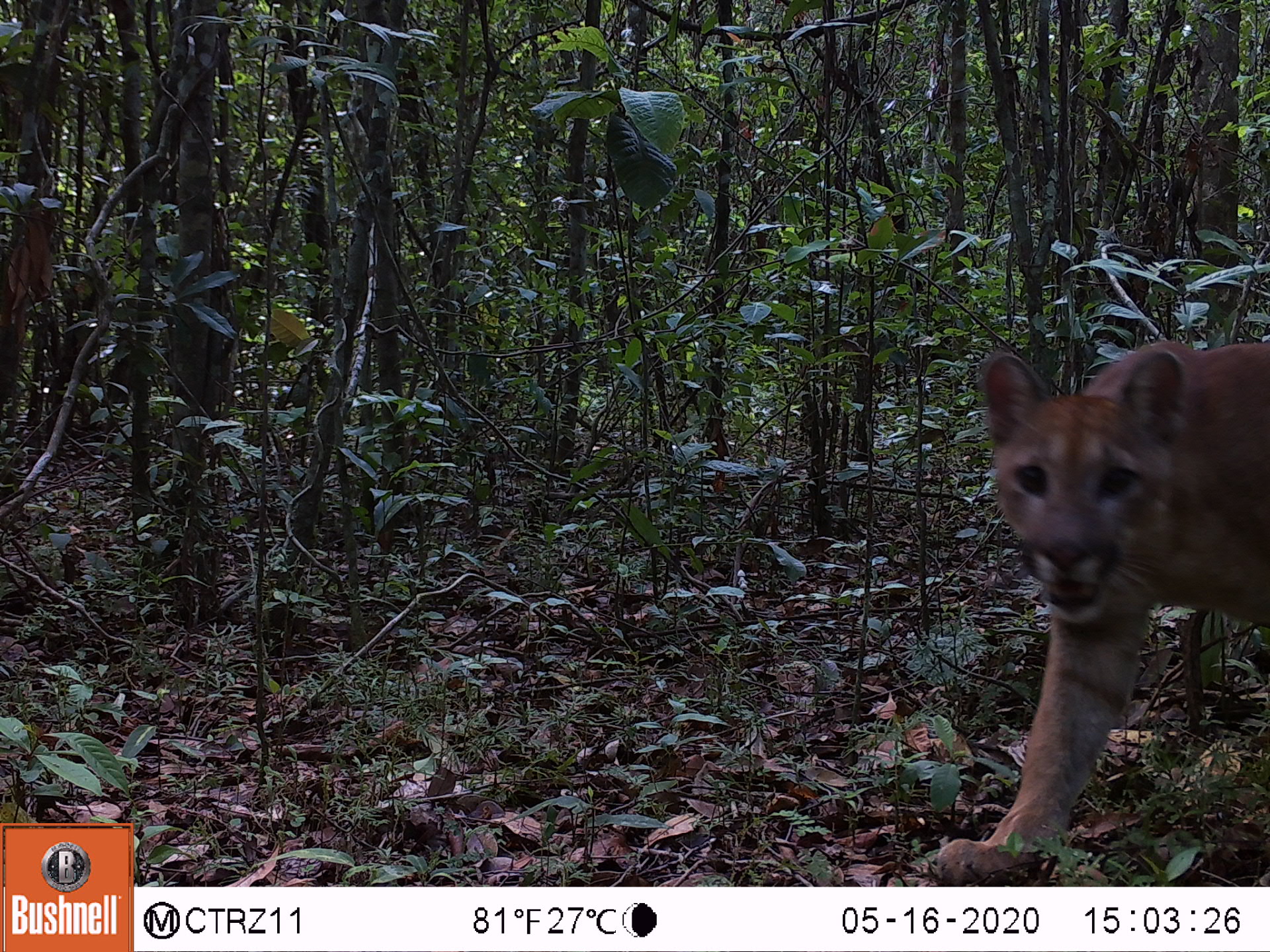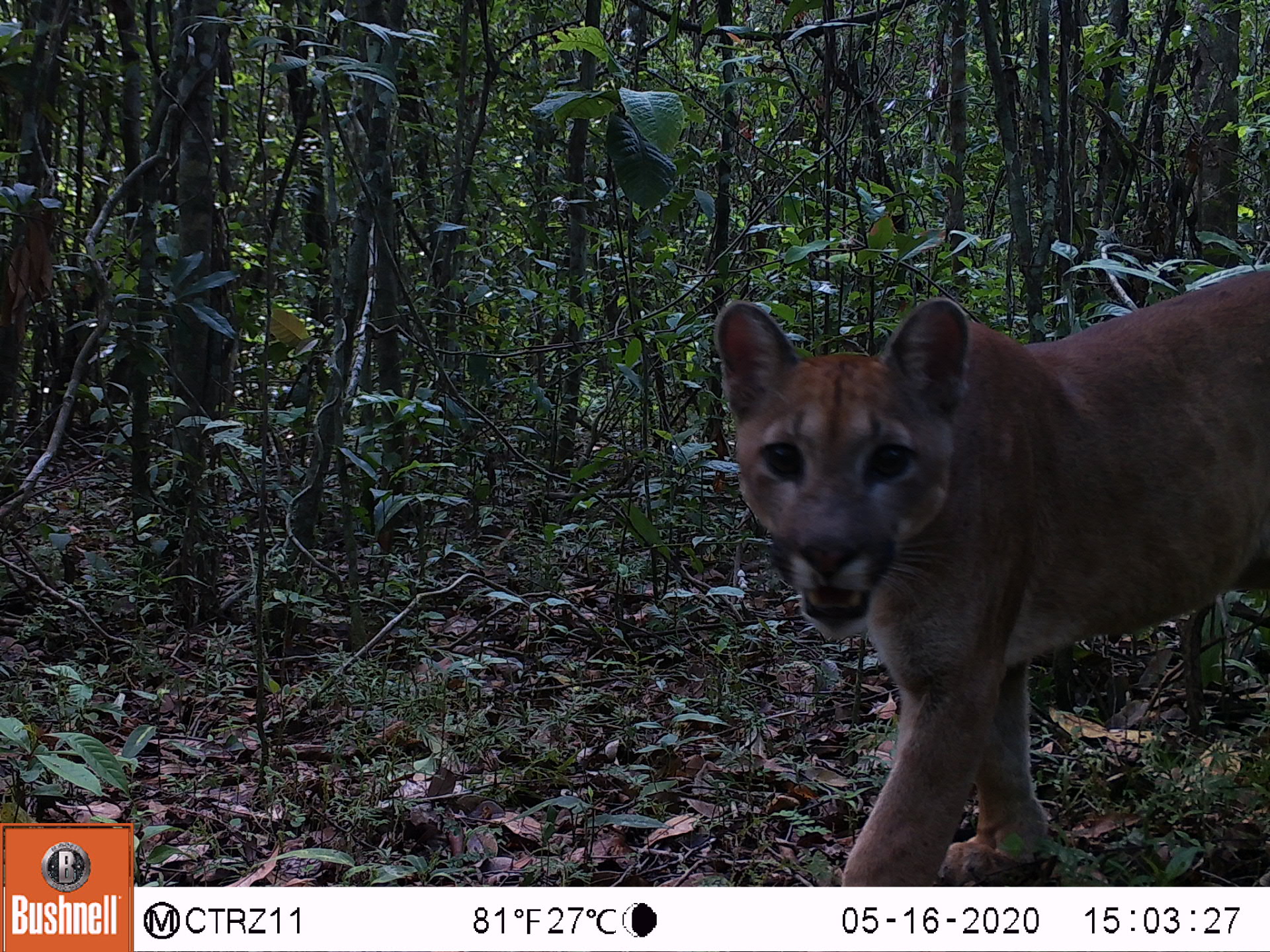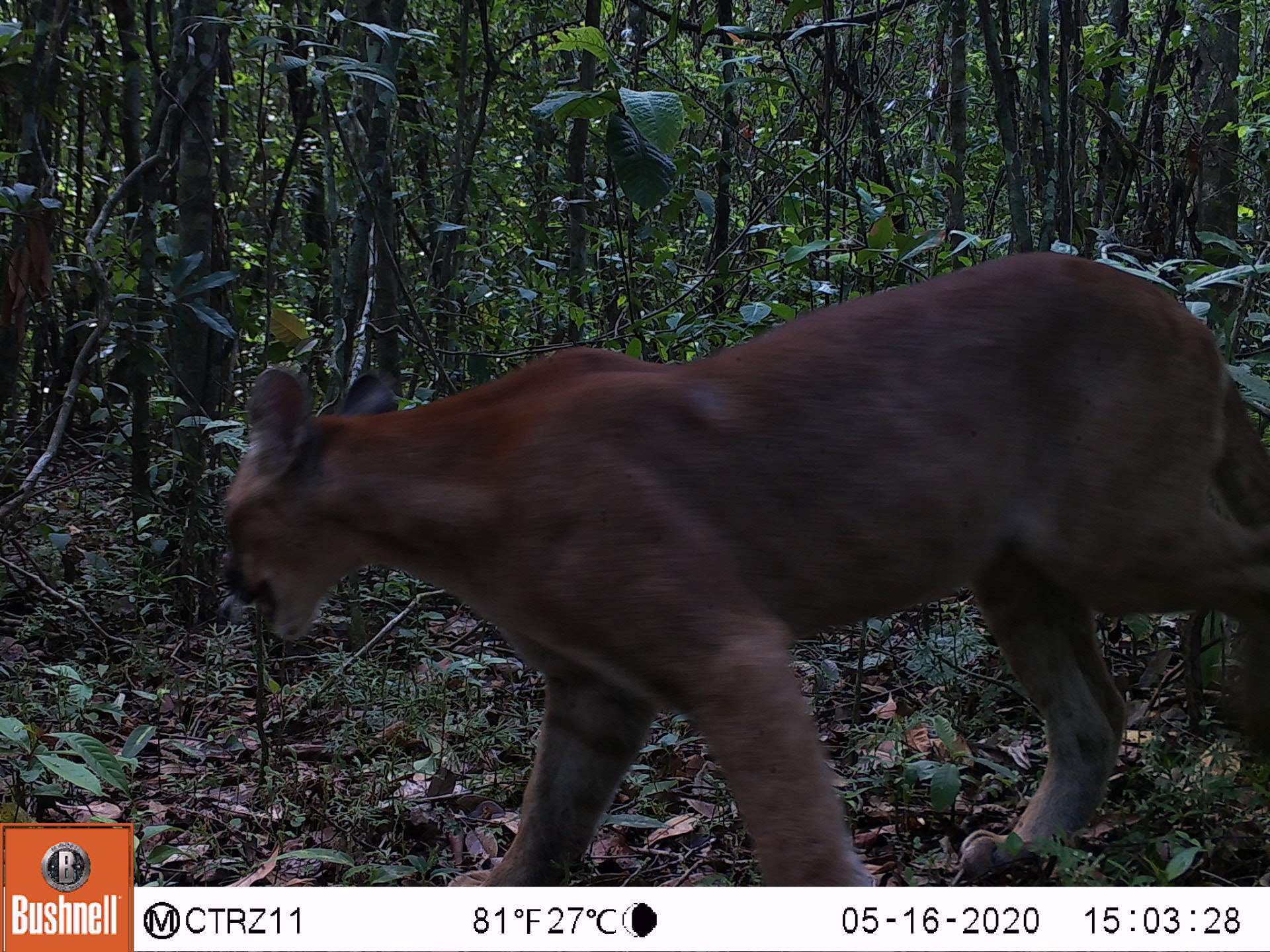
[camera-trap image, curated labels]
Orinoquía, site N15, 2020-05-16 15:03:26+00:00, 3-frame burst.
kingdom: Animalia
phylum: Chordata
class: Mammalia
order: Carnivora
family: Felidae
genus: Puma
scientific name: Puma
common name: puma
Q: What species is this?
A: Puma.